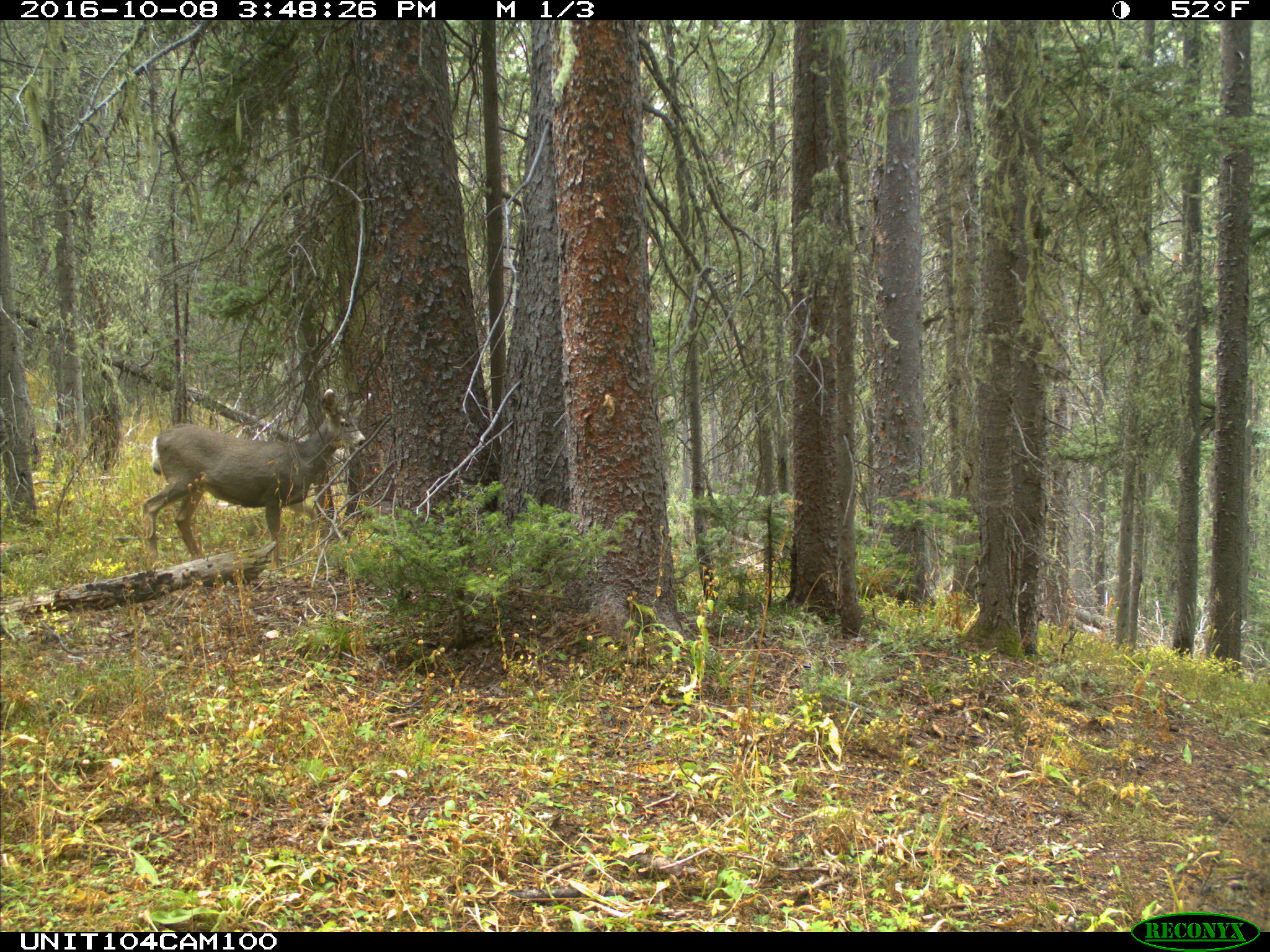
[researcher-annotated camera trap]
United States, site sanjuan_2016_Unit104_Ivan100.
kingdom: Animalia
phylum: Chordata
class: Mammalia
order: Artiodactyla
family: Cervidae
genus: Odocoileus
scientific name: Odocoileus hemionus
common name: mule deer